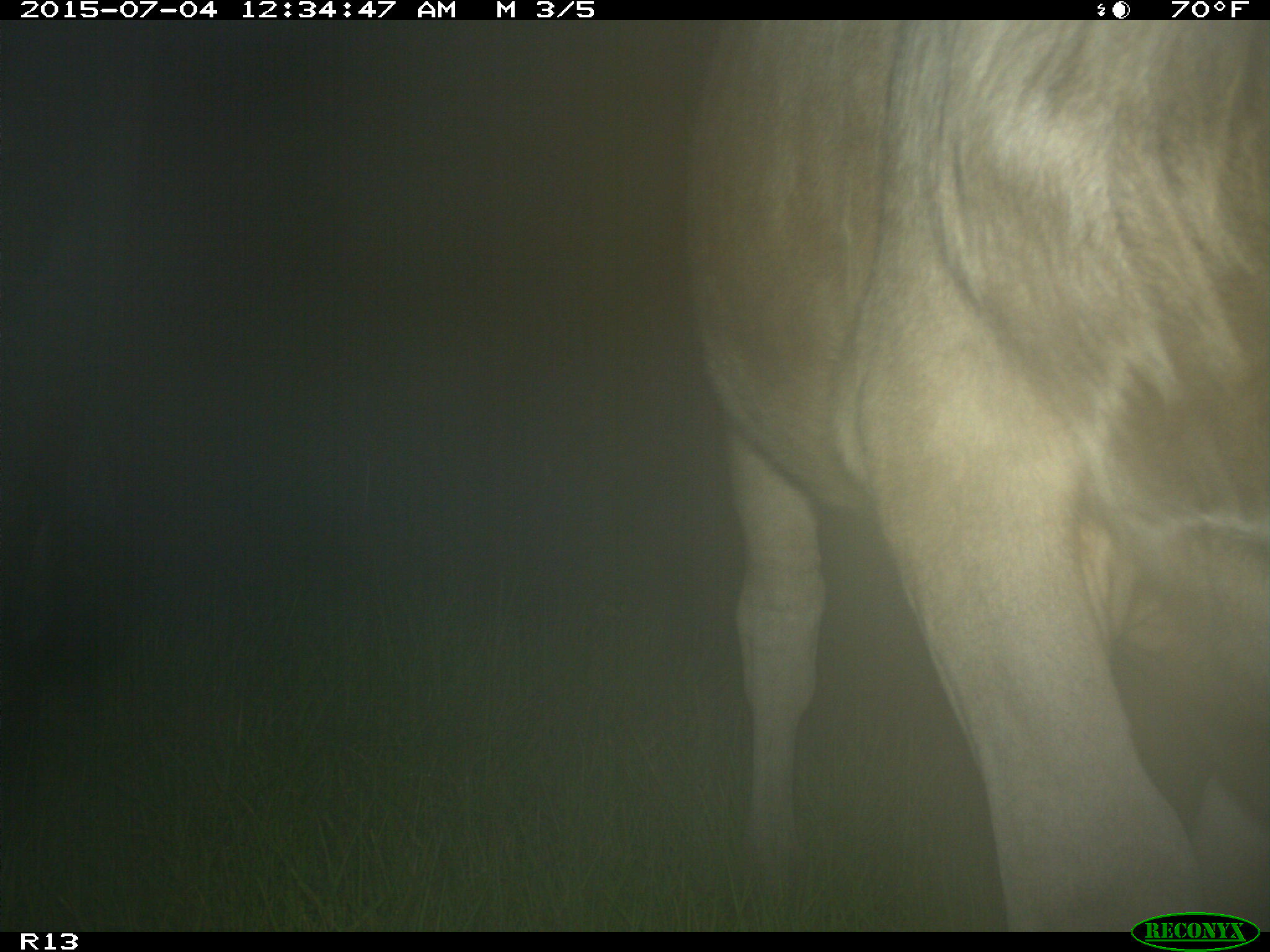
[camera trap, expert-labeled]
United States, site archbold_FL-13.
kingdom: Animalia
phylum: Chordata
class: Mammalia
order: Artiodactyla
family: Bovidae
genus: Bos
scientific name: Bos taurus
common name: domestic cow